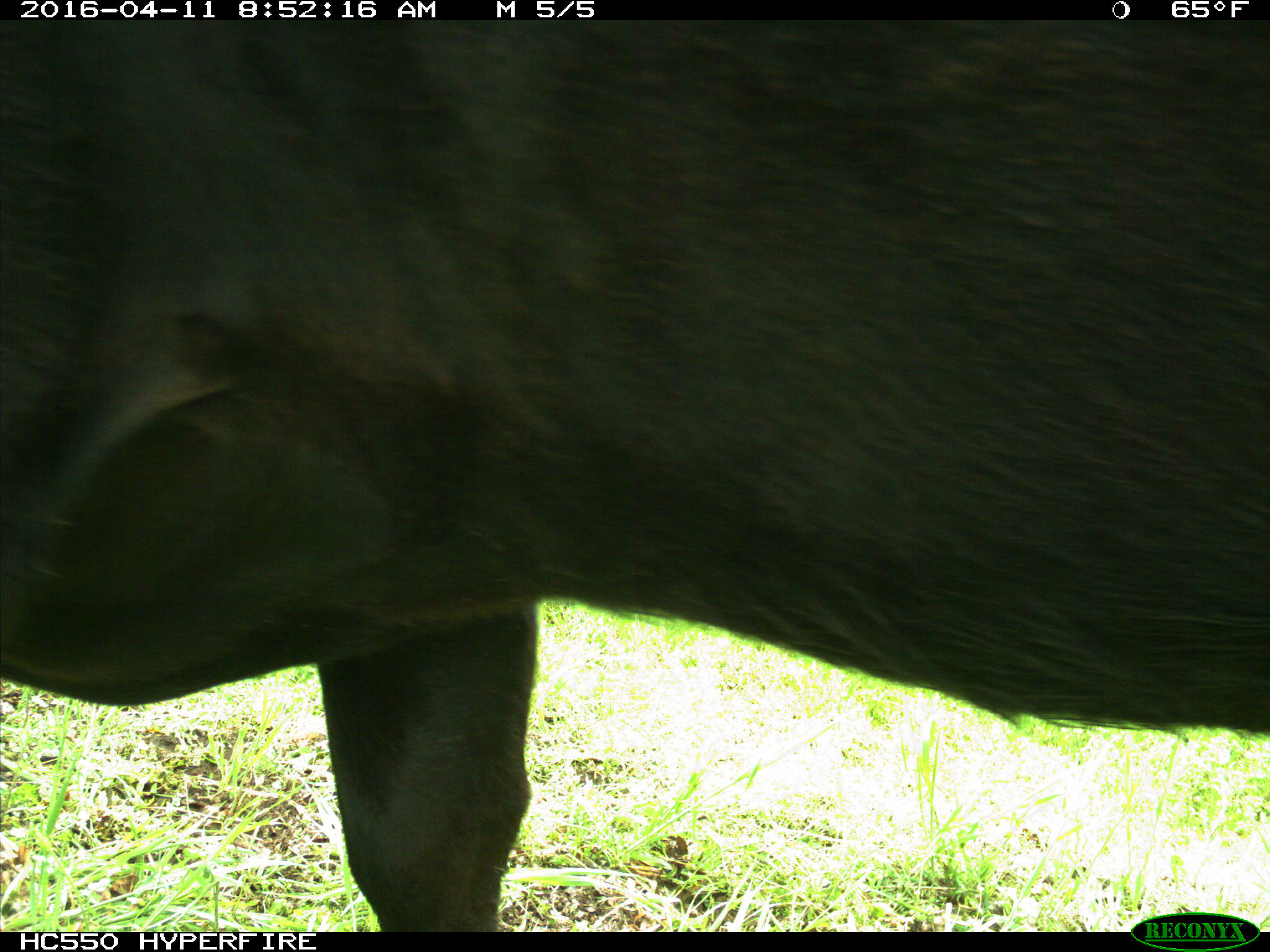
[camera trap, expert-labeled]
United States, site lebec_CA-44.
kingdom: Animalia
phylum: Chordata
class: Mammalia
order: Artiodactyla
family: Bovidae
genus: Bos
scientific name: Bos taurus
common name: domestic cow